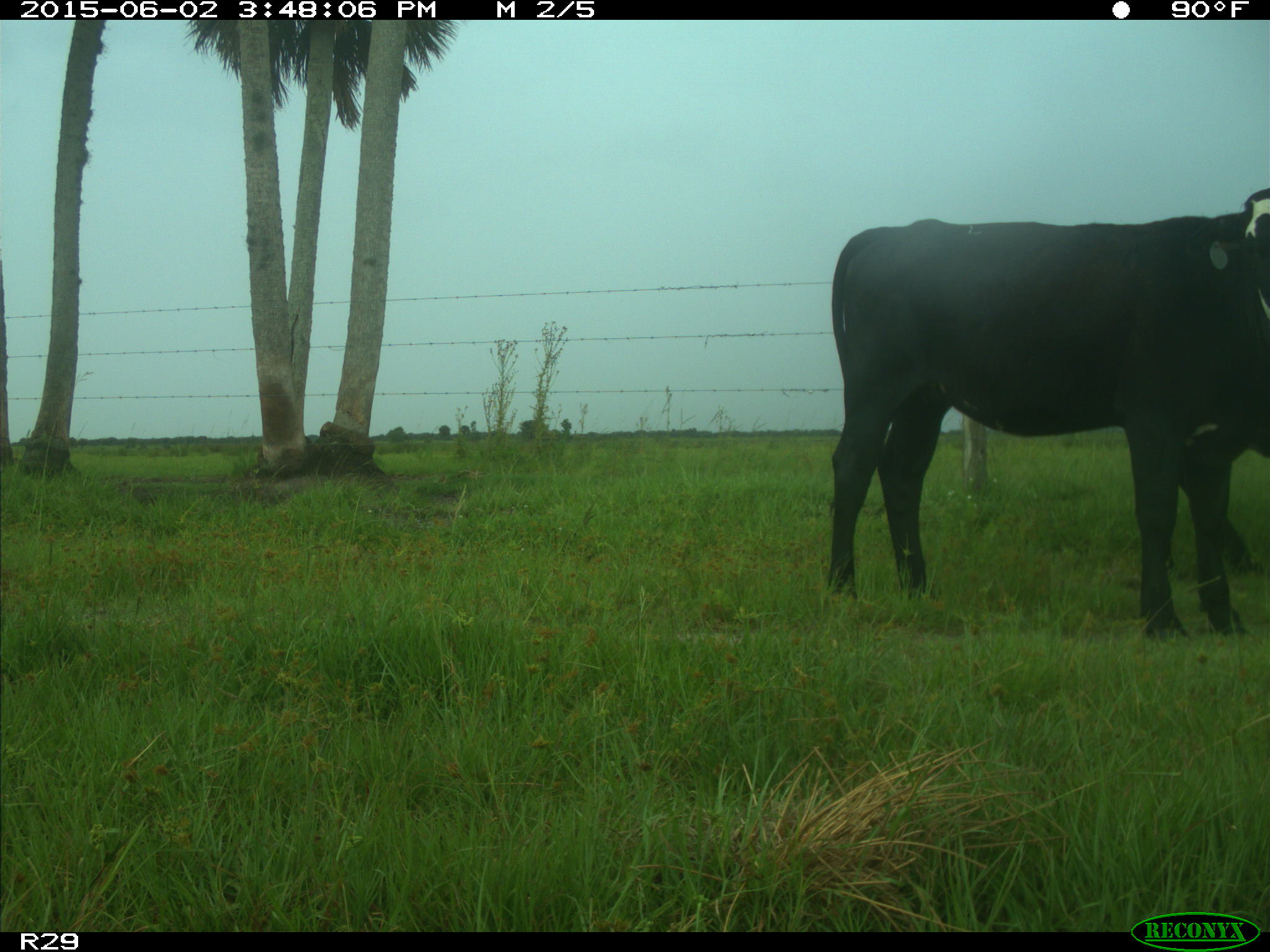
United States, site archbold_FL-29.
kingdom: Animalia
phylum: Chordata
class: Mammalia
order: Artiodactyla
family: Bovidae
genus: Bos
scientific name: Bos taurus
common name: domestic cow